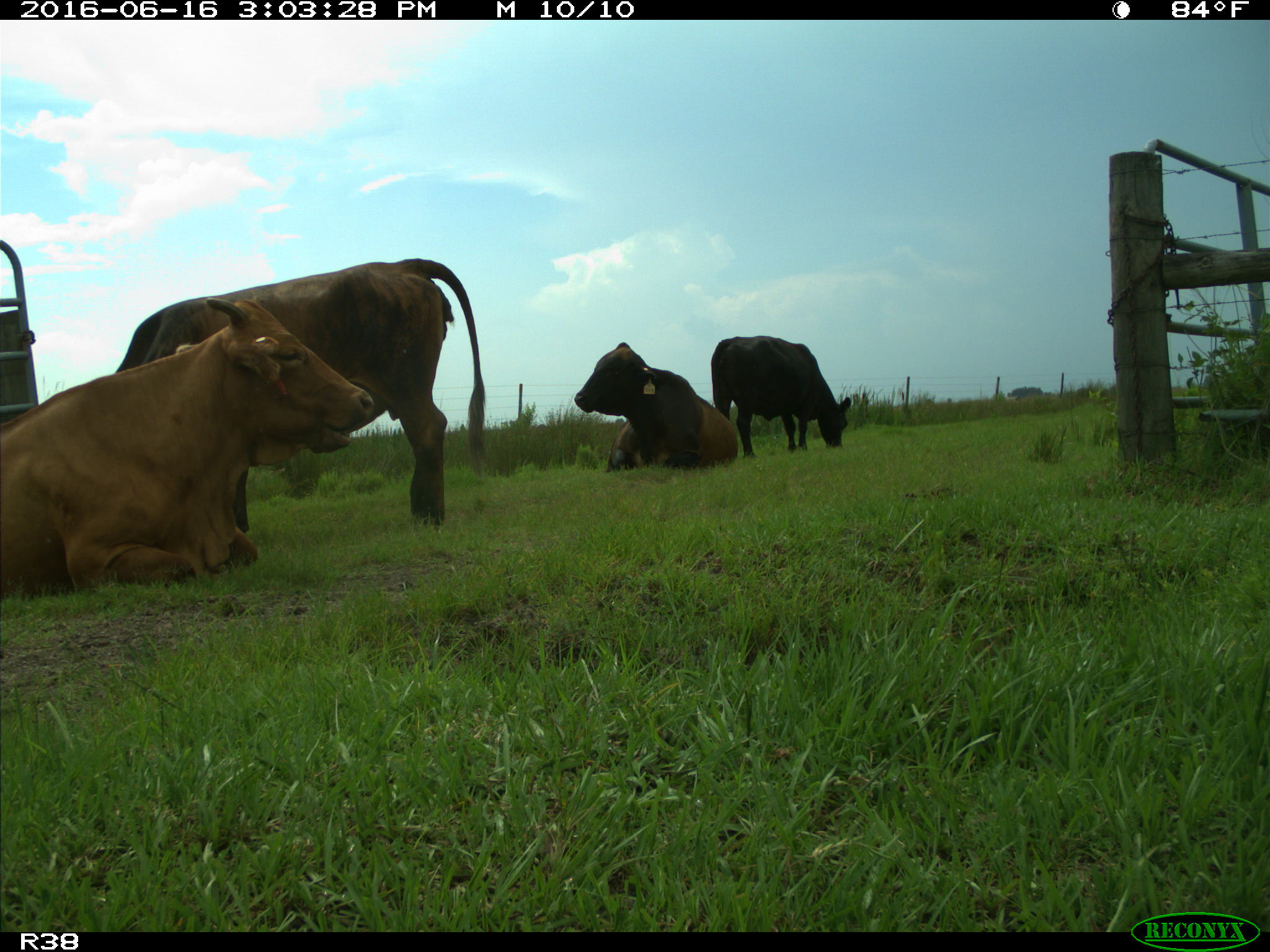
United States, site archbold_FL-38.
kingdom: Animalia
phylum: Chordata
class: Mammalia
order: Artiodactyla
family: Bovidae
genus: Bos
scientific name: Bos taurus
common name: domestic cow